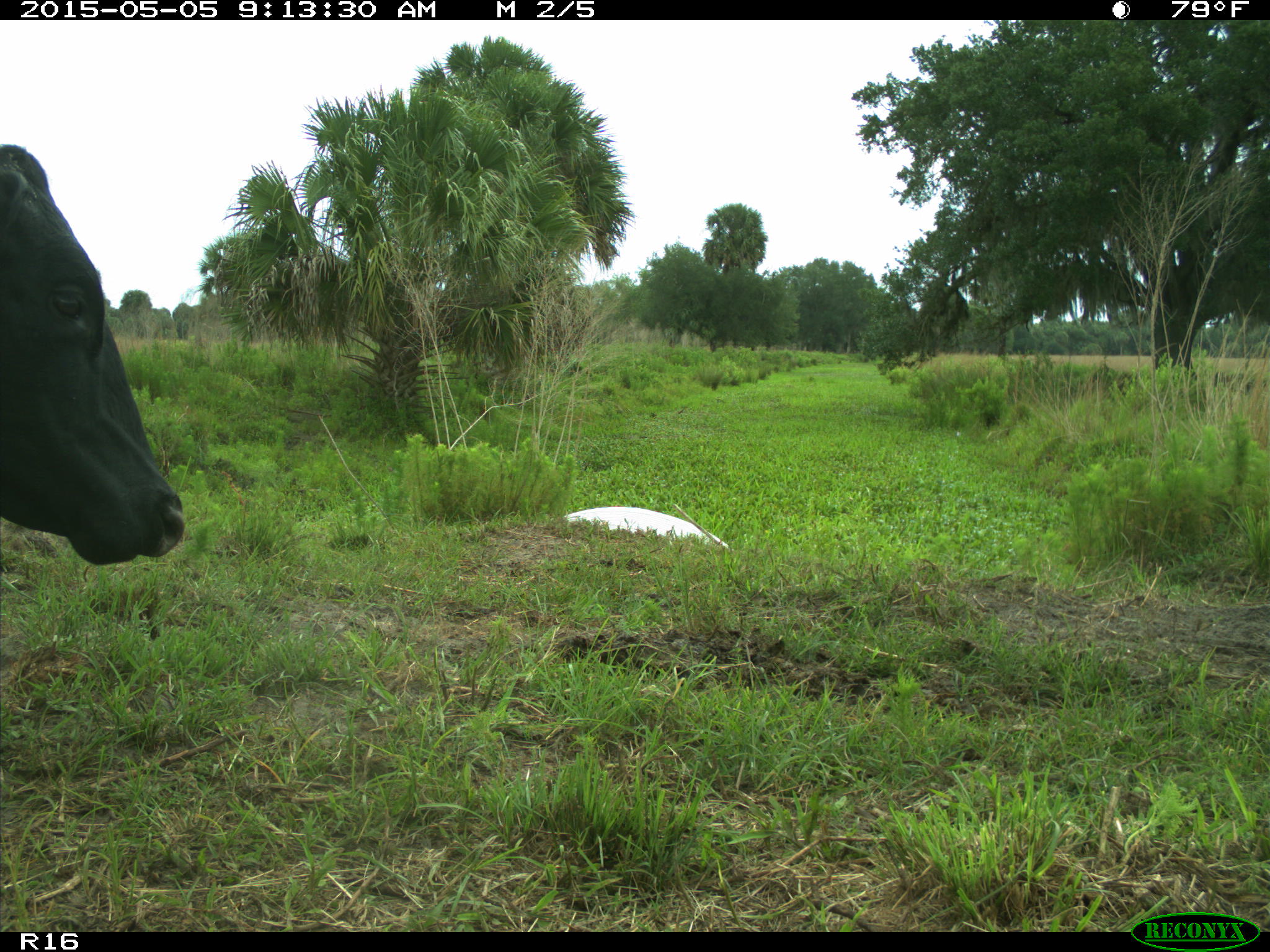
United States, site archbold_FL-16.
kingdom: Animalia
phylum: Chordata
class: Mammalia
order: Artiodactyla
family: Bovidae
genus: Bos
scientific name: Bos taurus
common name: domestic cow